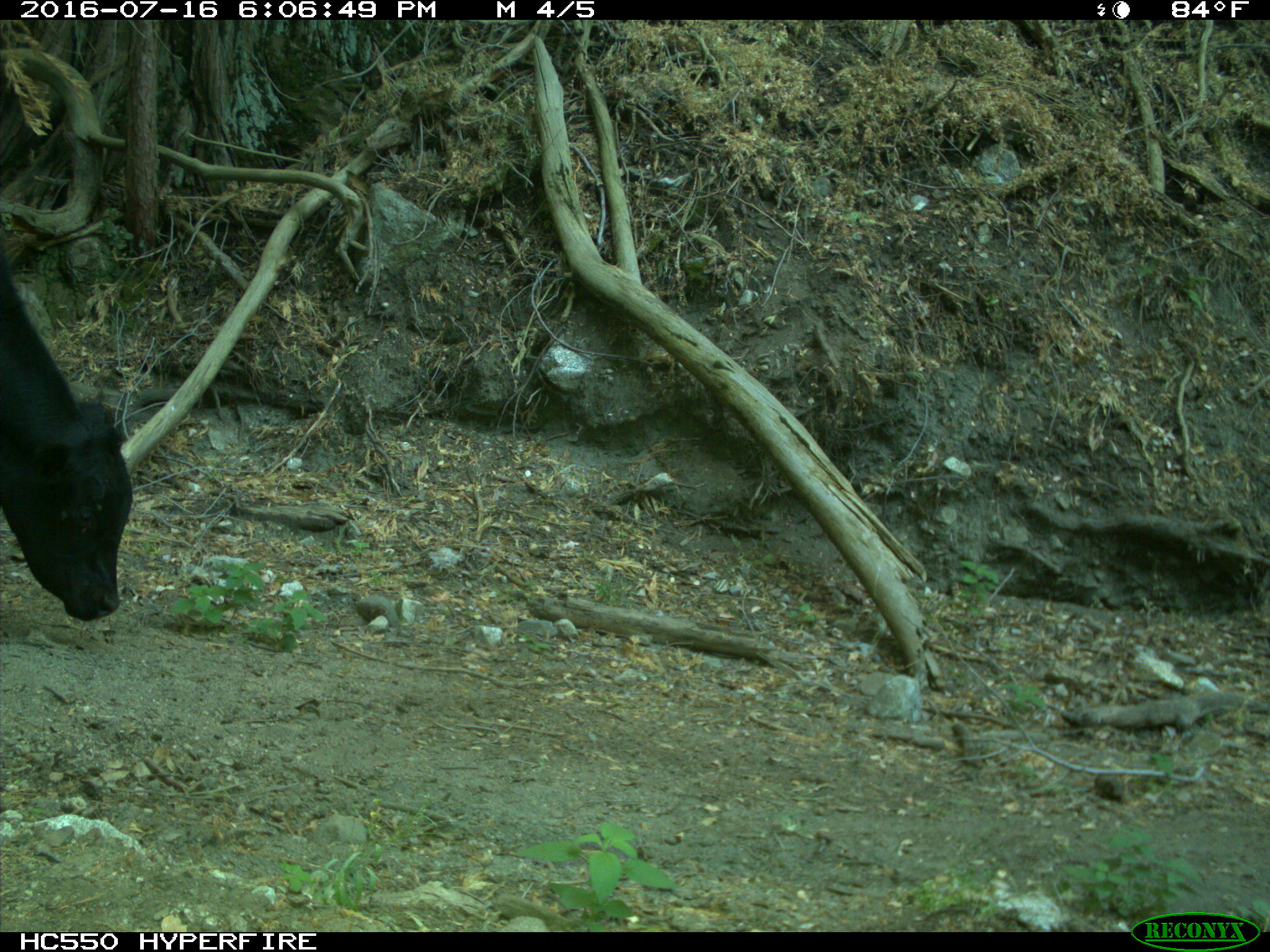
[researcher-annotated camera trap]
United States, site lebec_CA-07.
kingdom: Animalia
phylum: Chordata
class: Mammalia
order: Artiodactyla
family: Bovidae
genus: Bos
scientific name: Bos taurus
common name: domestic cow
Bos taurus (domestic cow).